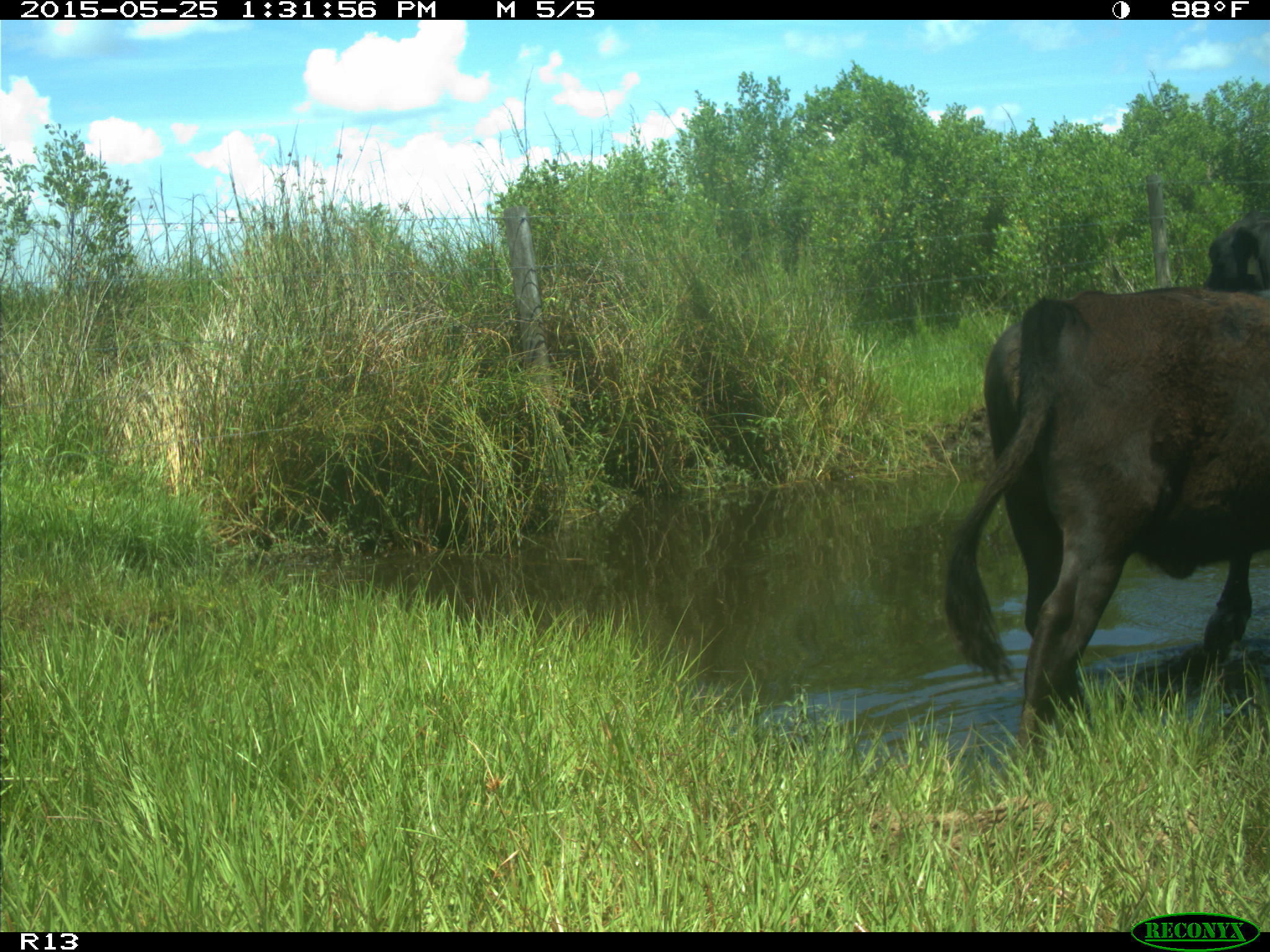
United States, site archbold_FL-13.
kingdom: Animalia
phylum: Chordata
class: Mammalia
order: Artiodactyla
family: Bovidae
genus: Bos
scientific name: Bos taurus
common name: domestic cow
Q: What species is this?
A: Bos taurus (domestic cow).